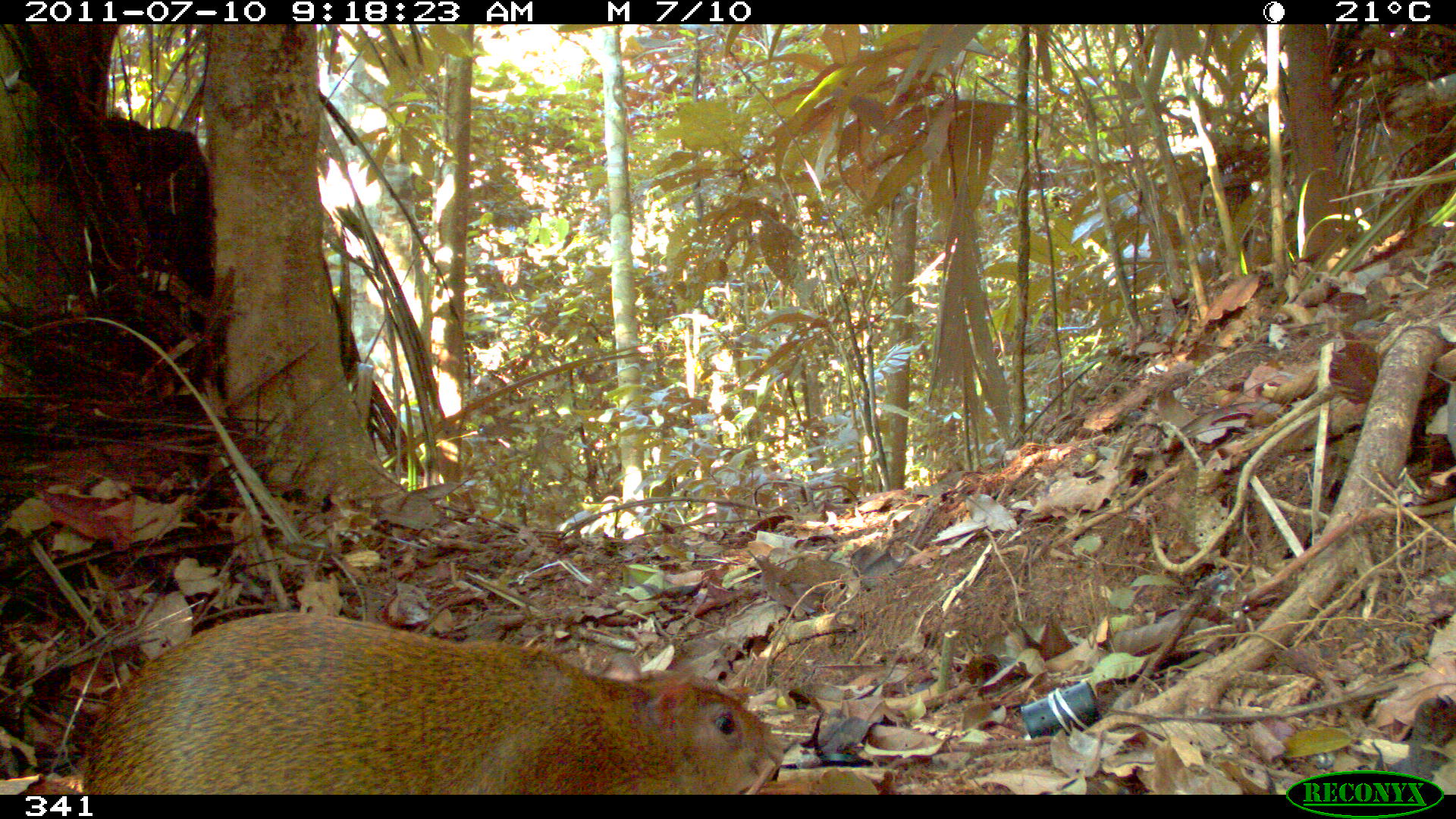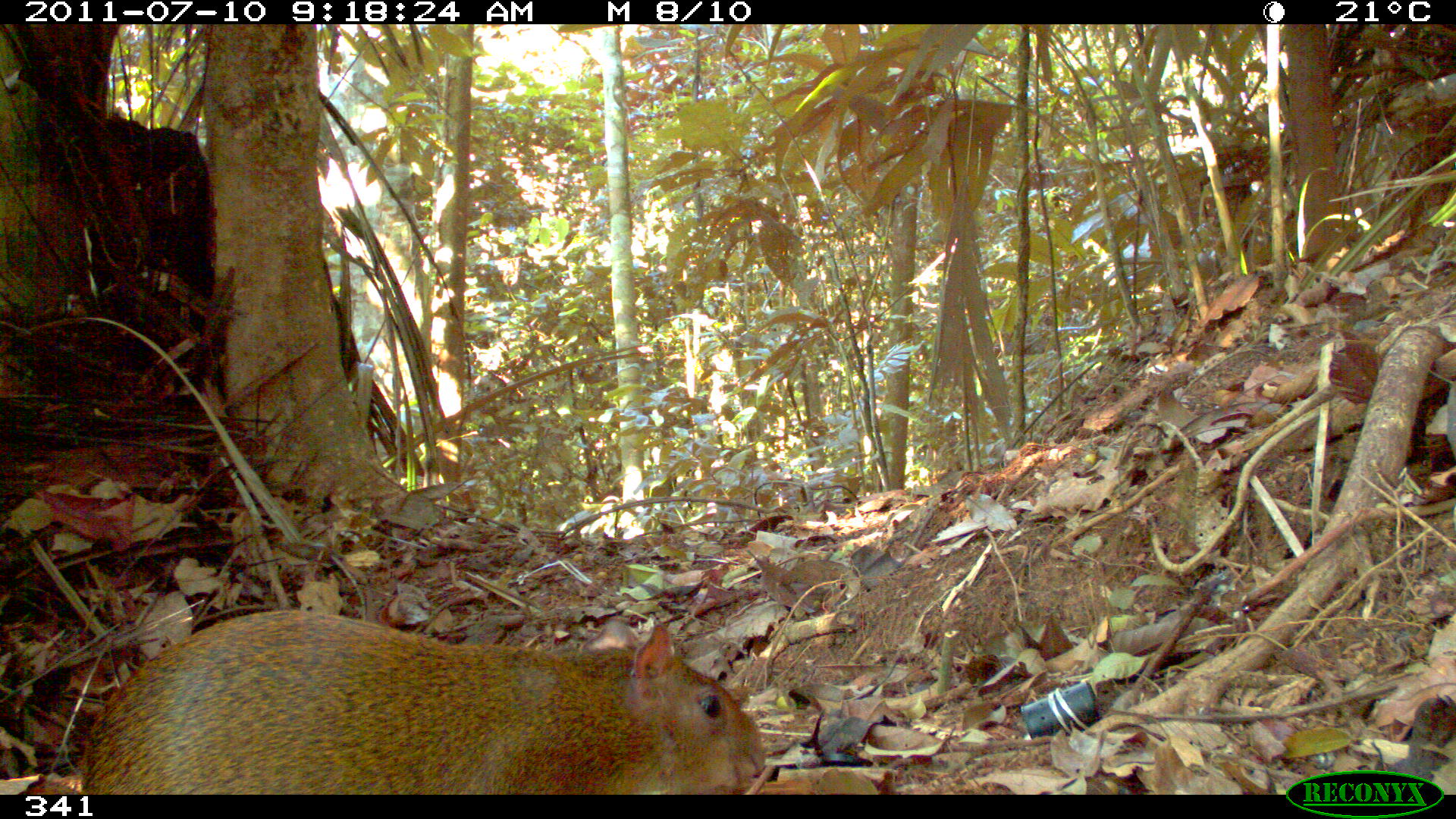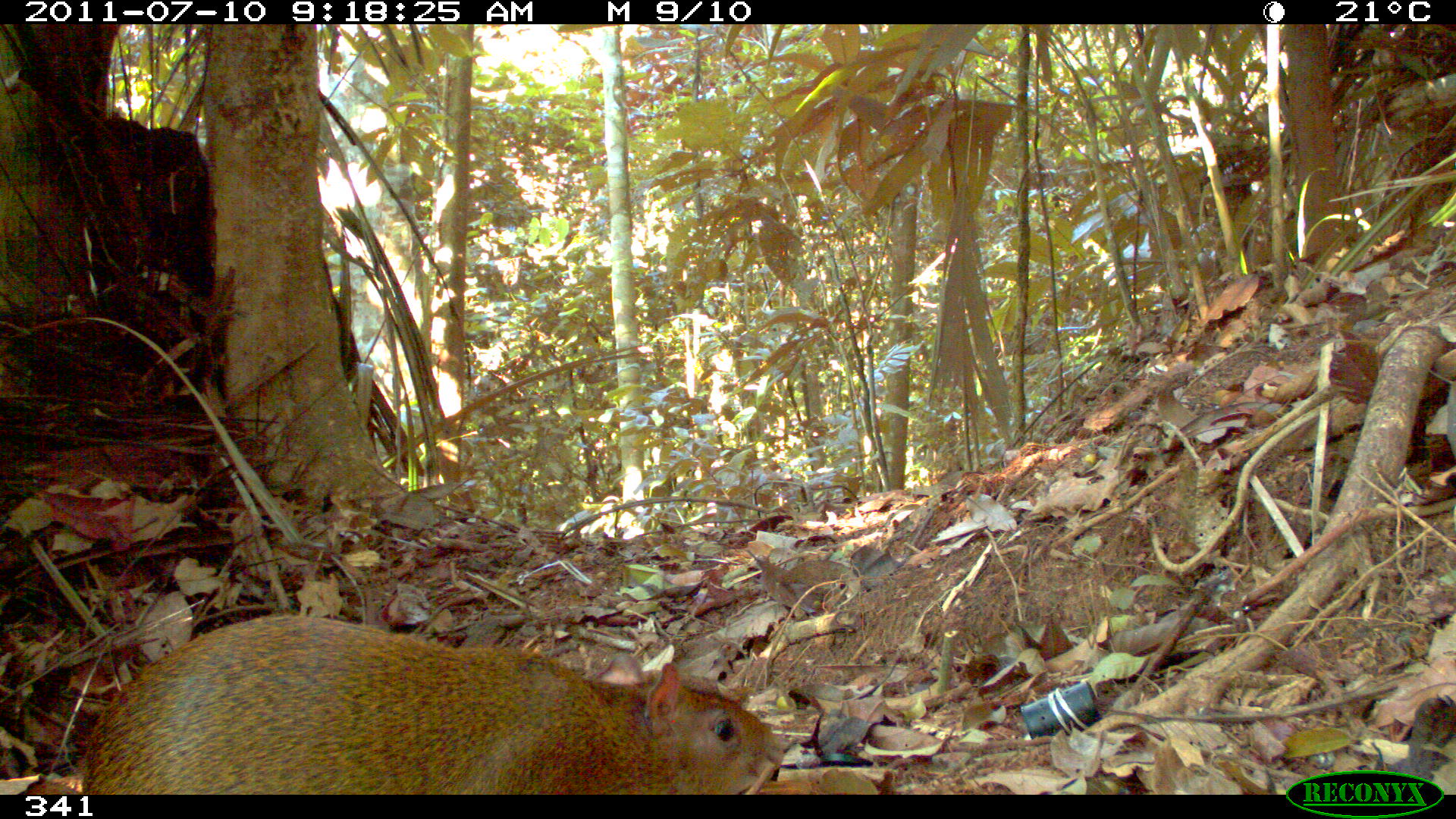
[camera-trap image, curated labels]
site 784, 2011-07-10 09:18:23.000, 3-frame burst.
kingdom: Animalia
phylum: Chordata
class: Mammalia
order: Rodentia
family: Dasyproctidae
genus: Dasyprocta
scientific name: Dasyprocta punctata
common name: central american agouti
Dasyprocta punctata (central american agouti).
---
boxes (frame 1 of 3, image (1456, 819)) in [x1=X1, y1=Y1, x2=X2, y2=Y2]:
dasyprocta punctata: [x1=85, y1=613, x2=786, y2=794]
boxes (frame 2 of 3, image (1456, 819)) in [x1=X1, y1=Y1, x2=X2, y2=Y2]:
dasyprocta punctata: [x1=77, y1=608, x2=766, y2=794]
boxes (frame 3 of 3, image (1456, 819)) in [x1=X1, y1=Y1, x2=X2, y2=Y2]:
dasyprocta punctata: [x1=84, y1=614, x2=785, y2=795]